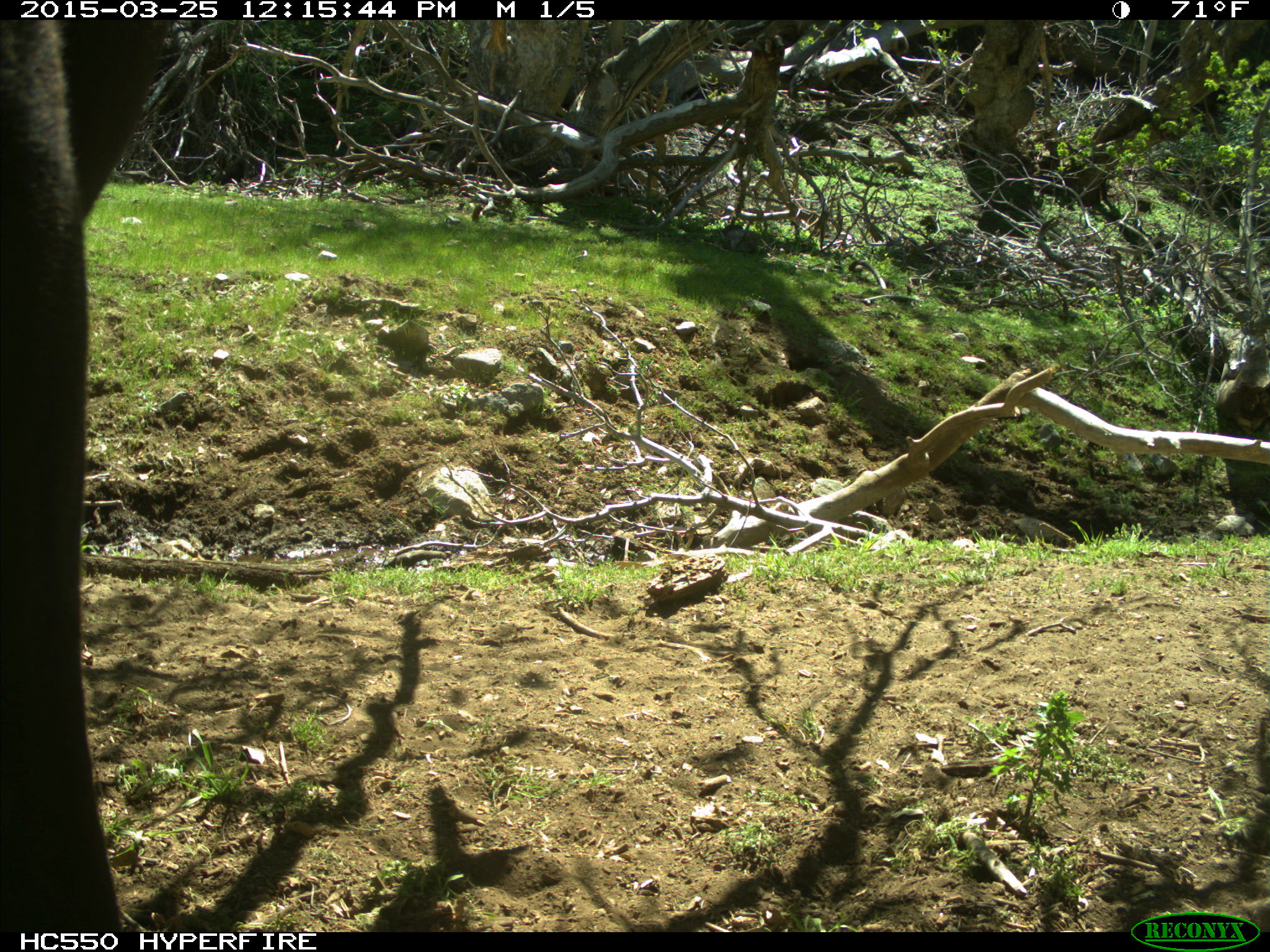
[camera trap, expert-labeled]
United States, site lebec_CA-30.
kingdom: Animalia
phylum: Chordata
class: Mammalia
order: Artiodactyla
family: Bovidae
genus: Bos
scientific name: Bos taurus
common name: domestic cow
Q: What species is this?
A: Bos taurus (domestic cow).